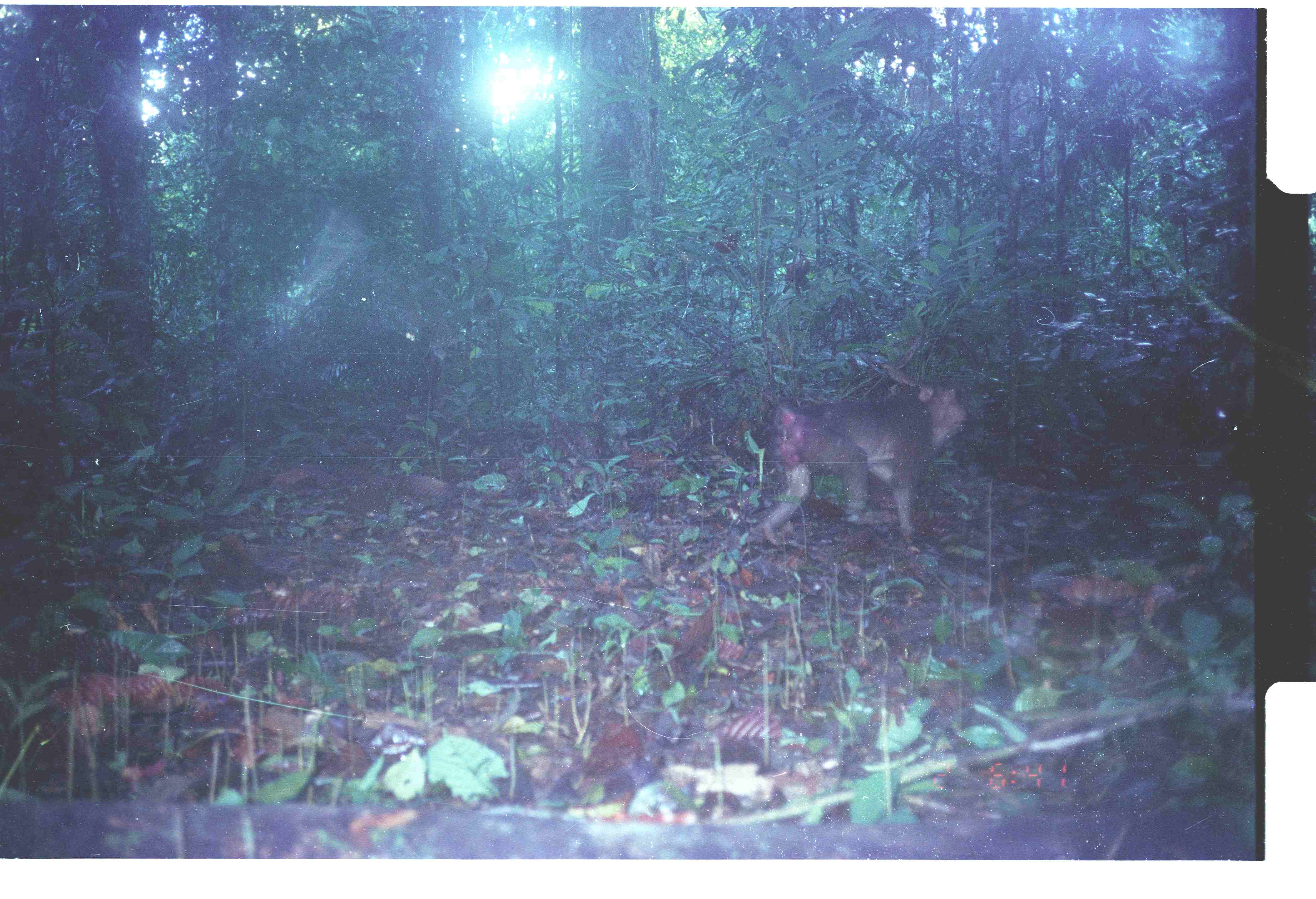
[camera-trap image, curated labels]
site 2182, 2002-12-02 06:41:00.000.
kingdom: Animalia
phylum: Chordata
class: Mammalia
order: Primates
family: Cercopithecidae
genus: Macaca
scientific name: Macaca nemestrina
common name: southern pig-tailed macaque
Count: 1.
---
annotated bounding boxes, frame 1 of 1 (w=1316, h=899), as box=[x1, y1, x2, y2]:
macaca nemestrina: box=[757, 383, 969, 553]